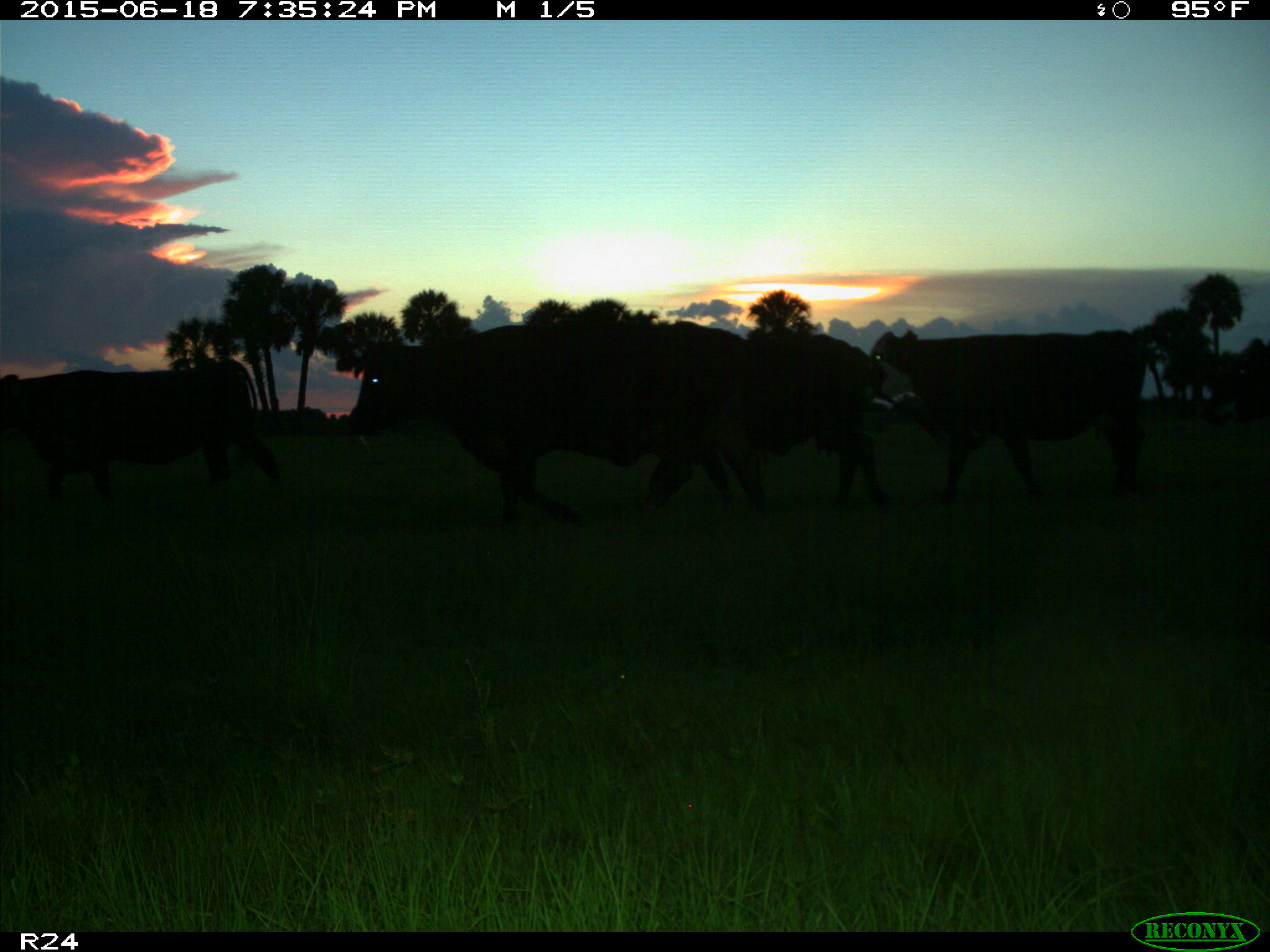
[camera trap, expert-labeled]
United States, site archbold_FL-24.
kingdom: Animalia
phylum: Chordata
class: Mammalia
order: Artiodactyla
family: Bovidae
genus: Bos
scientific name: Bos taurus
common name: domestic cow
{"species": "Bos taurus (domestic cow)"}